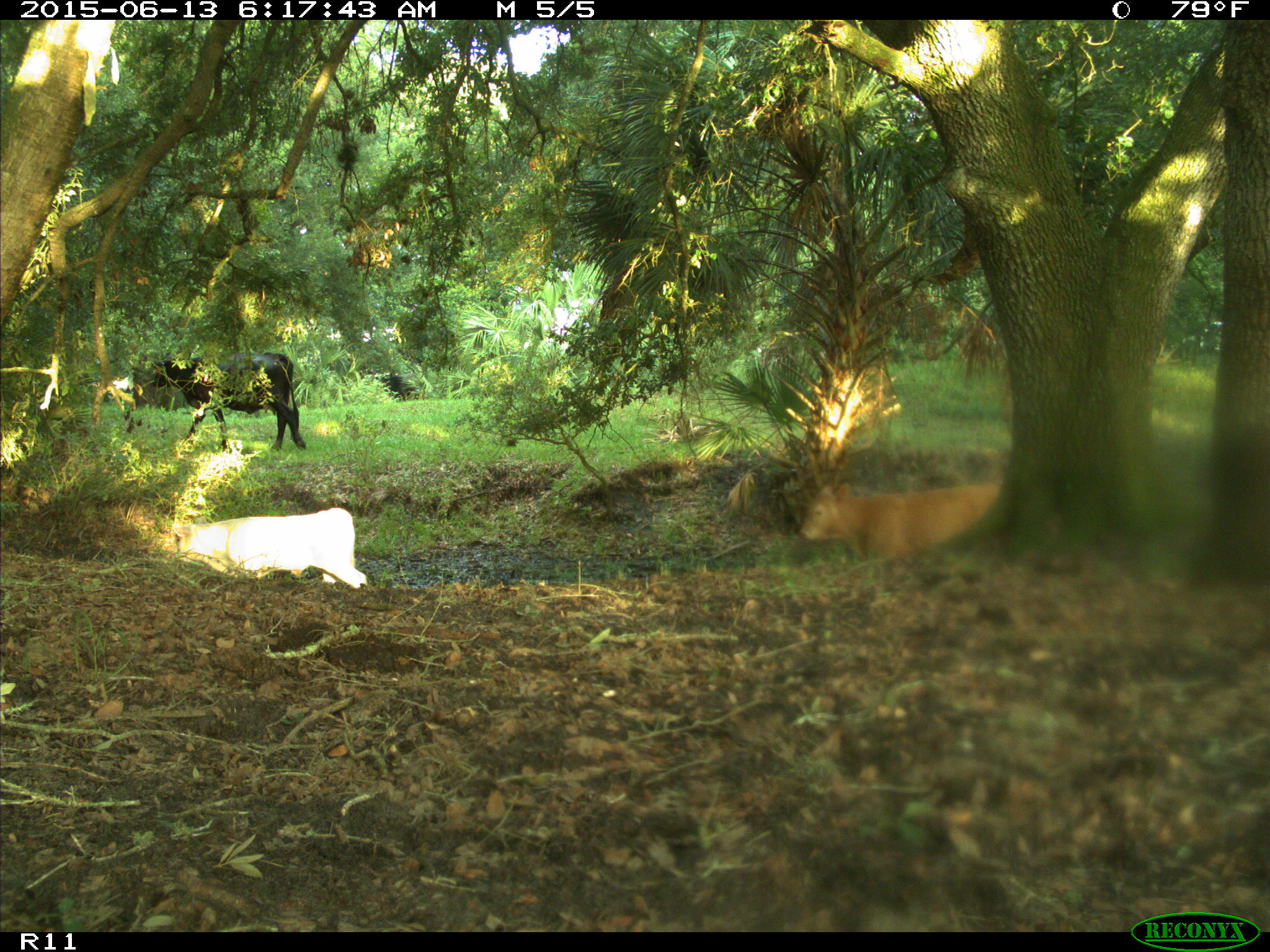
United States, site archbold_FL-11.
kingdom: Animalia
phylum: Chordata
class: Mammalia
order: Artiodactyla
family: Bovidae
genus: Bos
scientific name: Bos taurus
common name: domestic cow